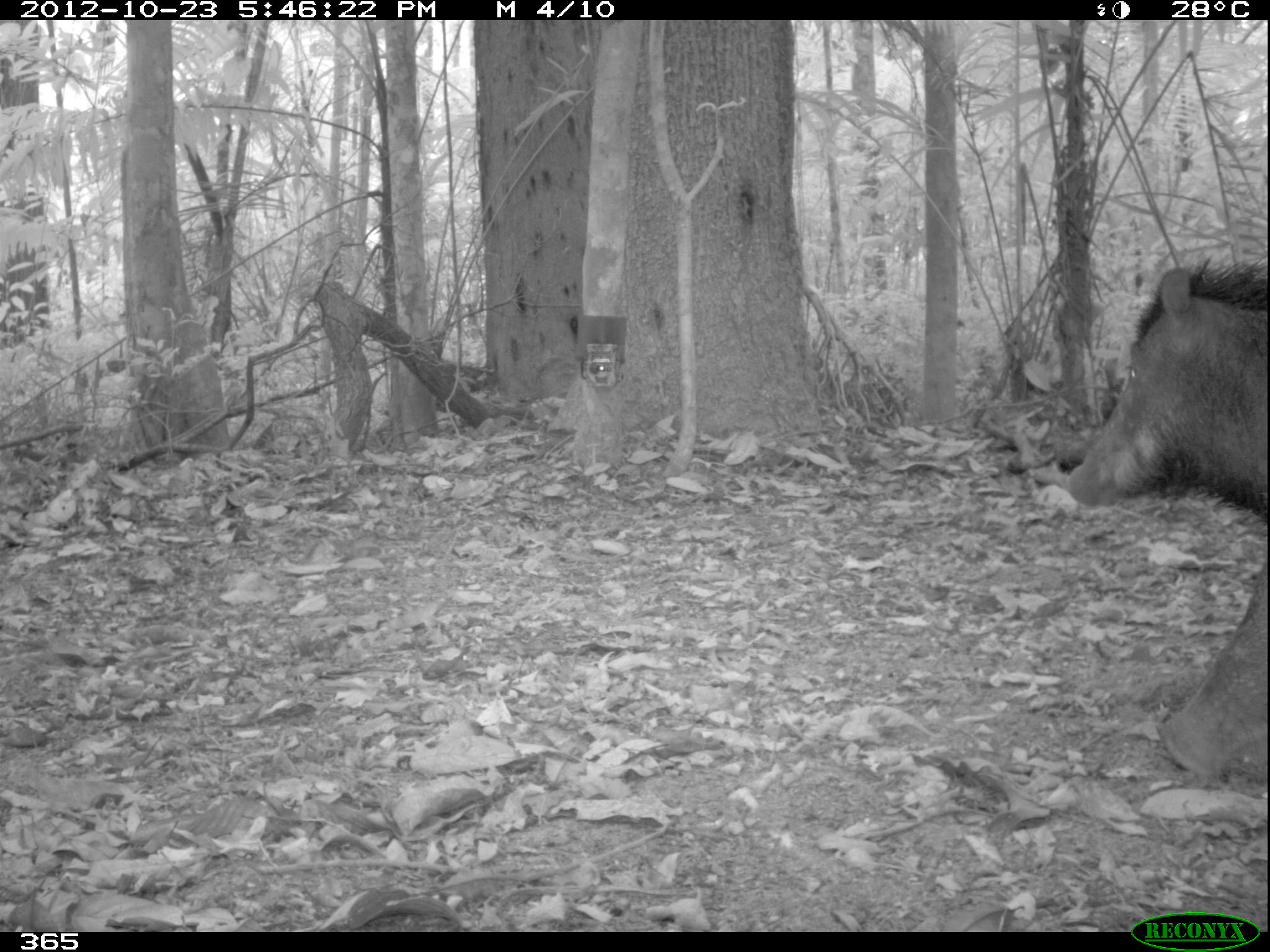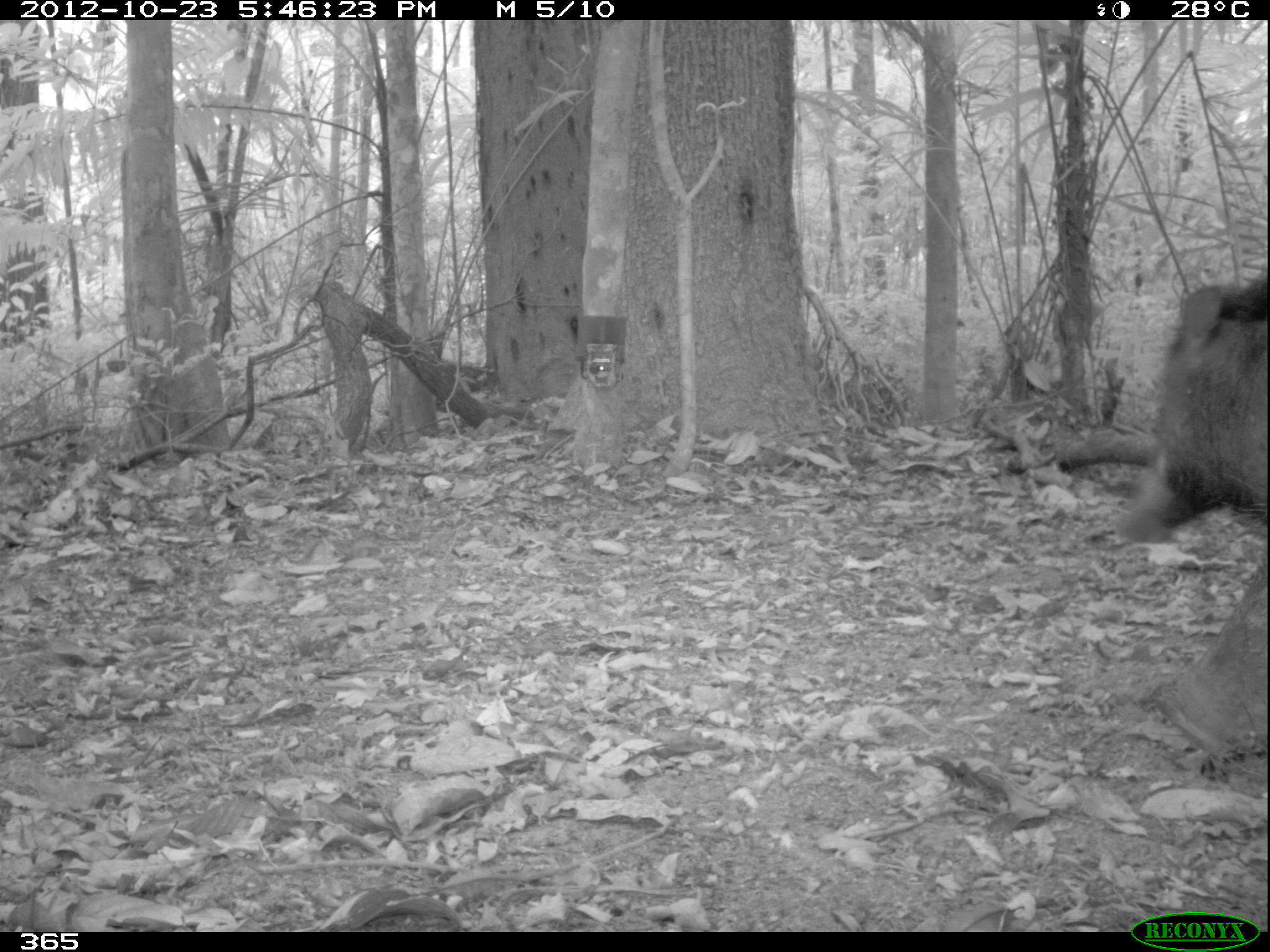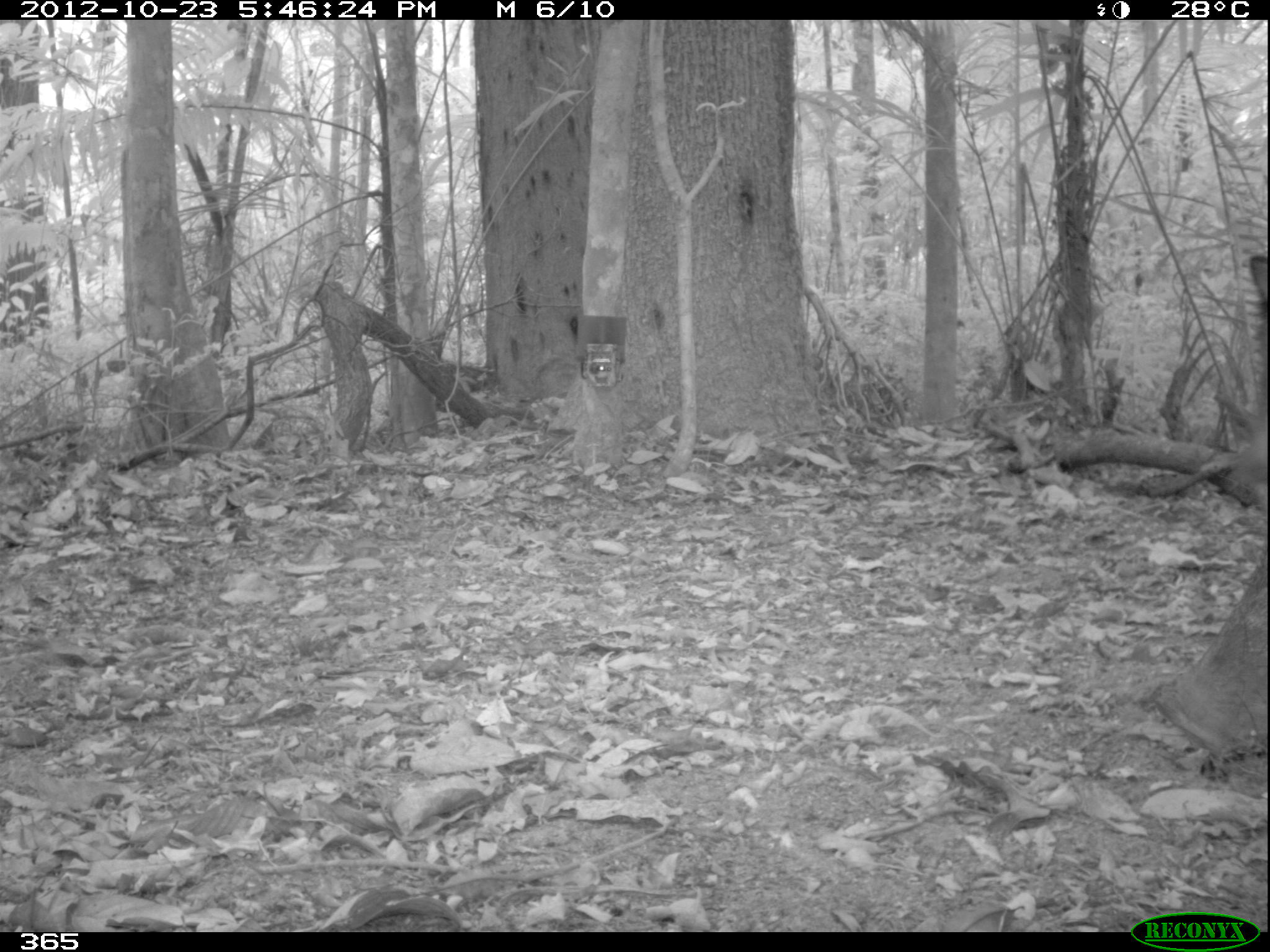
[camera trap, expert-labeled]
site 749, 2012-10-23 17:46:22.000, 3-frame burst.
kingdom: Animalia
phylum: Chordata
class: Mammalia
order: Artiodactyla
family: Tayassuidae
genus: Tayassu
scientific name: Tayassu pecari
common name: white-lipped peccary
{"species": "Tayassu pecari (white-lipped peccary)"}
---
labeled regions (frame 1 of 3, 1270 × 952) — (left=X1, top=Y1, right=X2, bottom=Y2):
tayassu pecari: (left=1065, top=253, right=1270, bottom=526); (left=1155, top=549, right=1268, bottom=777)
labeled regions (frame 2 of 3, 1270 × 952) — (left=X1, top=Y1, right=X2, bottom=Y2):
tayassu pecari: (left=1110, top=268, right=1269, bottom=539); (left=1154, top=553, right=1266, bottom=757)